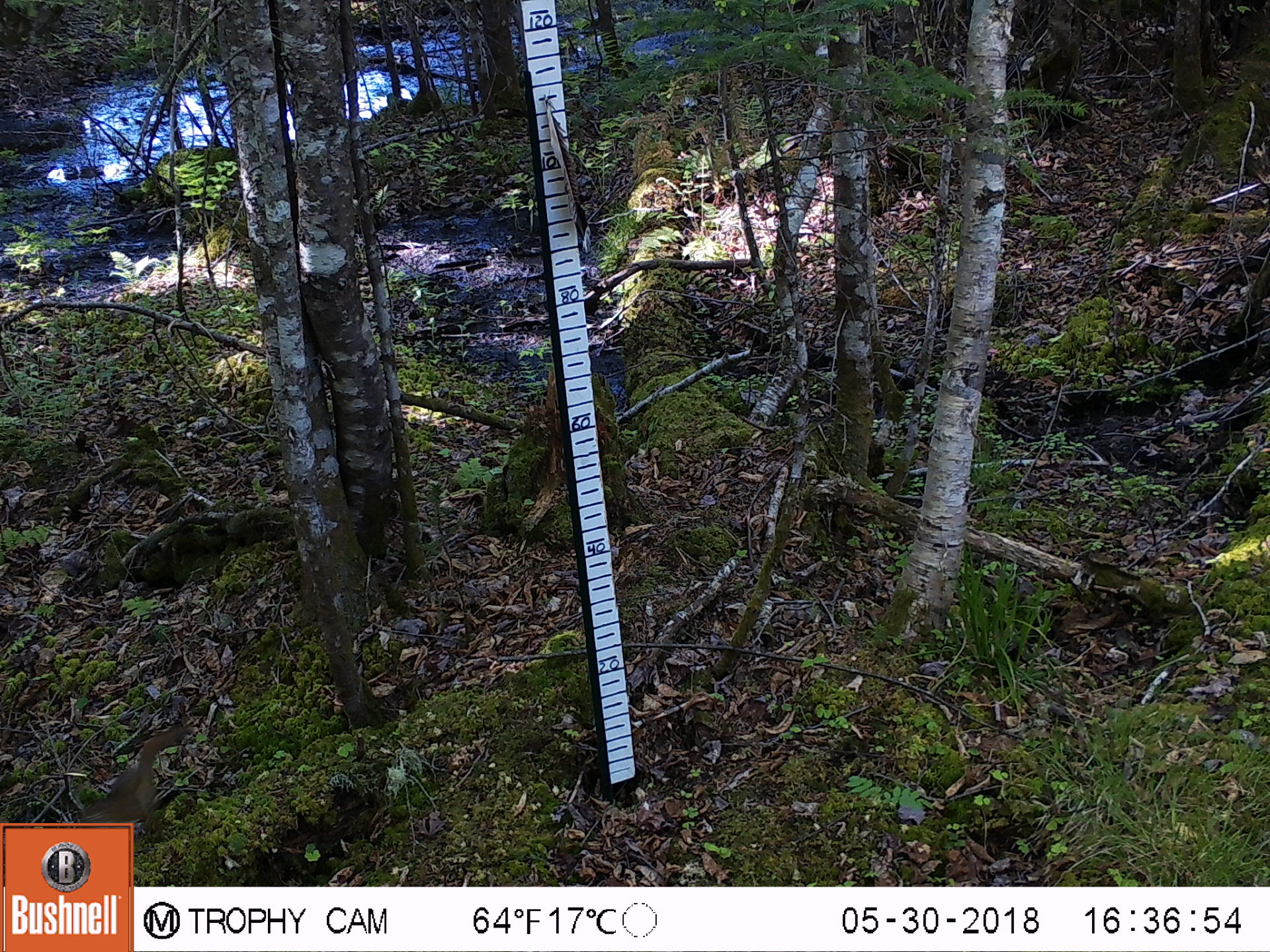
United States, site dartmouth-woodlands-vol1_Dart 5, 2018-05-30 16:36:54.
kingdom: Animalia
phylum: Chordata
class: Mammalia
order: Rodentia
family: Sciuridae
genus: Tamiasciurus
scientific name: Tamiasciurus hudsonicus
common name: red squirrel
Red squirrel (Tamiasciurus hudsonicus).